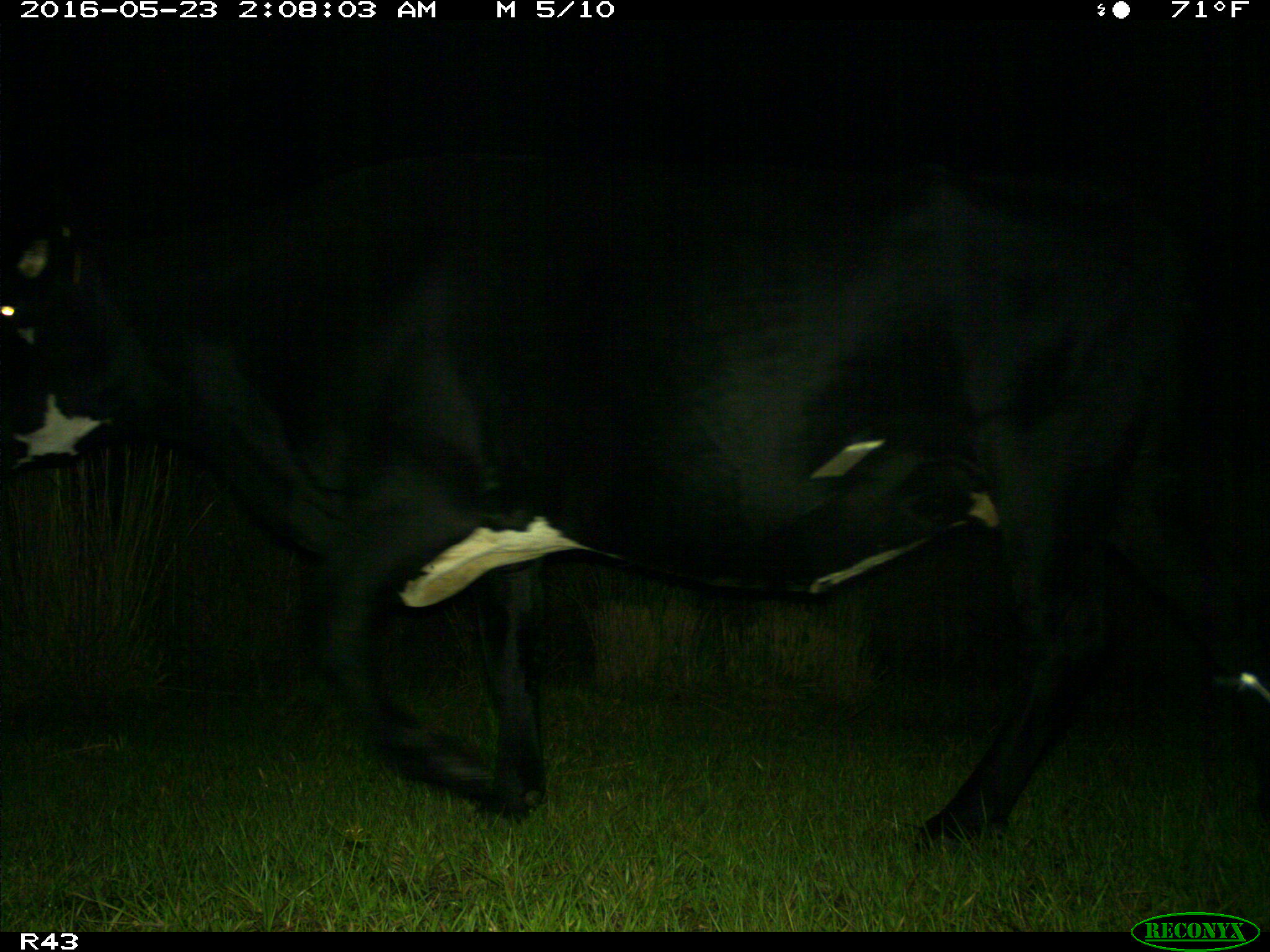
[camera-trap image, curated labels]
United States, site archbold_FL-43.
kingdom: Animalia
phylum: Chordata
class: Mammalia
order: Artiodactyla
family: Bovidae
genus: Bos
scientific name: Bos taurus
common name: domestic cow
Bos taurus (domestic cow).